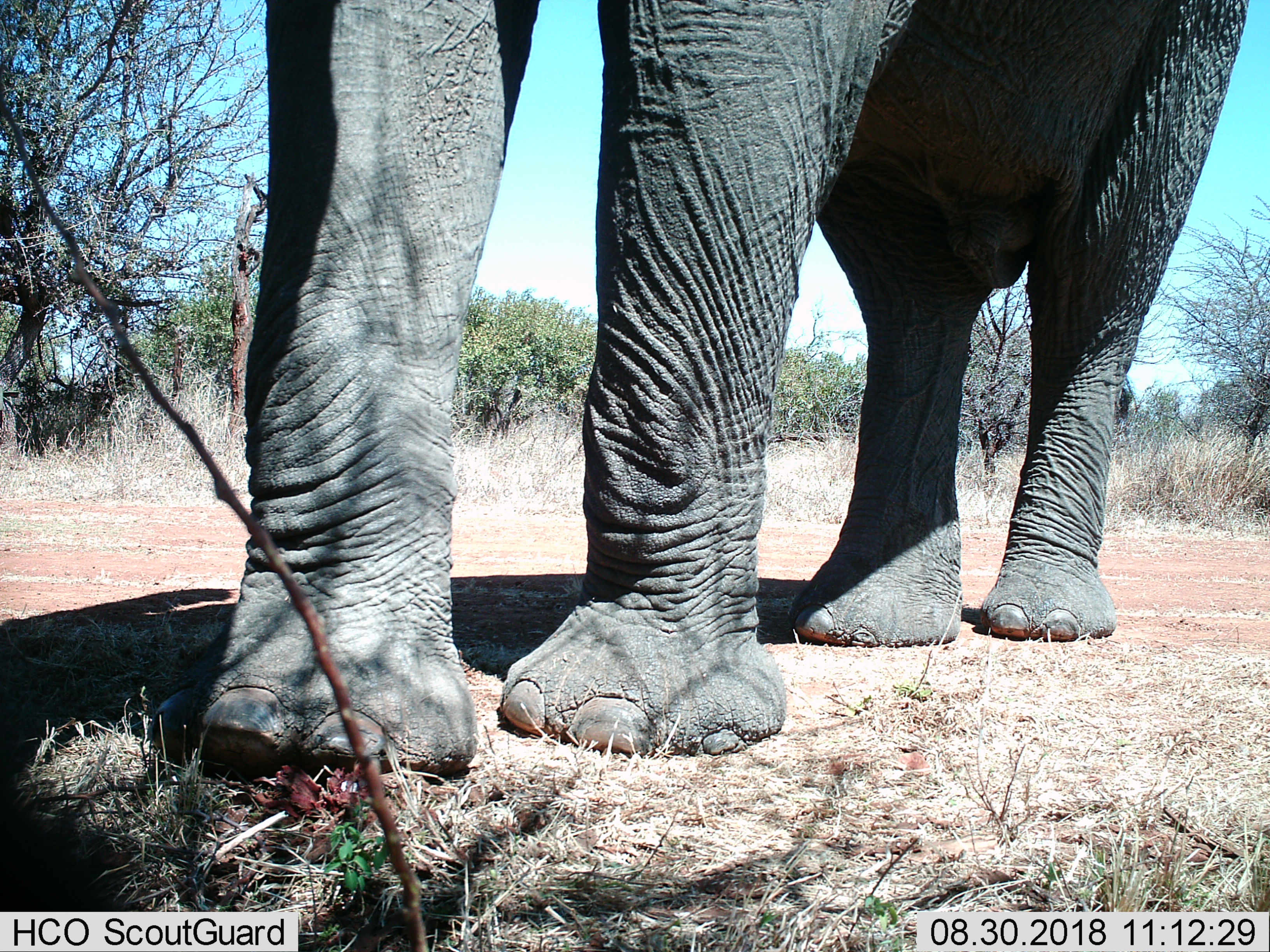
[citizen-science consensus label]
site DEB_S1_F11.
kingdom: Animalia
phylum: Chordata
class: Mammalia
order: Proboscidea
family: Elephantidae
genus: Loxodonta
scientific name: Loxodonta africana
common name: african bush elephant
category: elephant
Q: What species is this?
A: Elephant (african bush elephant) (Loxodonta africana).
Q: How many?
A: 1.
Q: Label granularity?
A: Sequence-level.